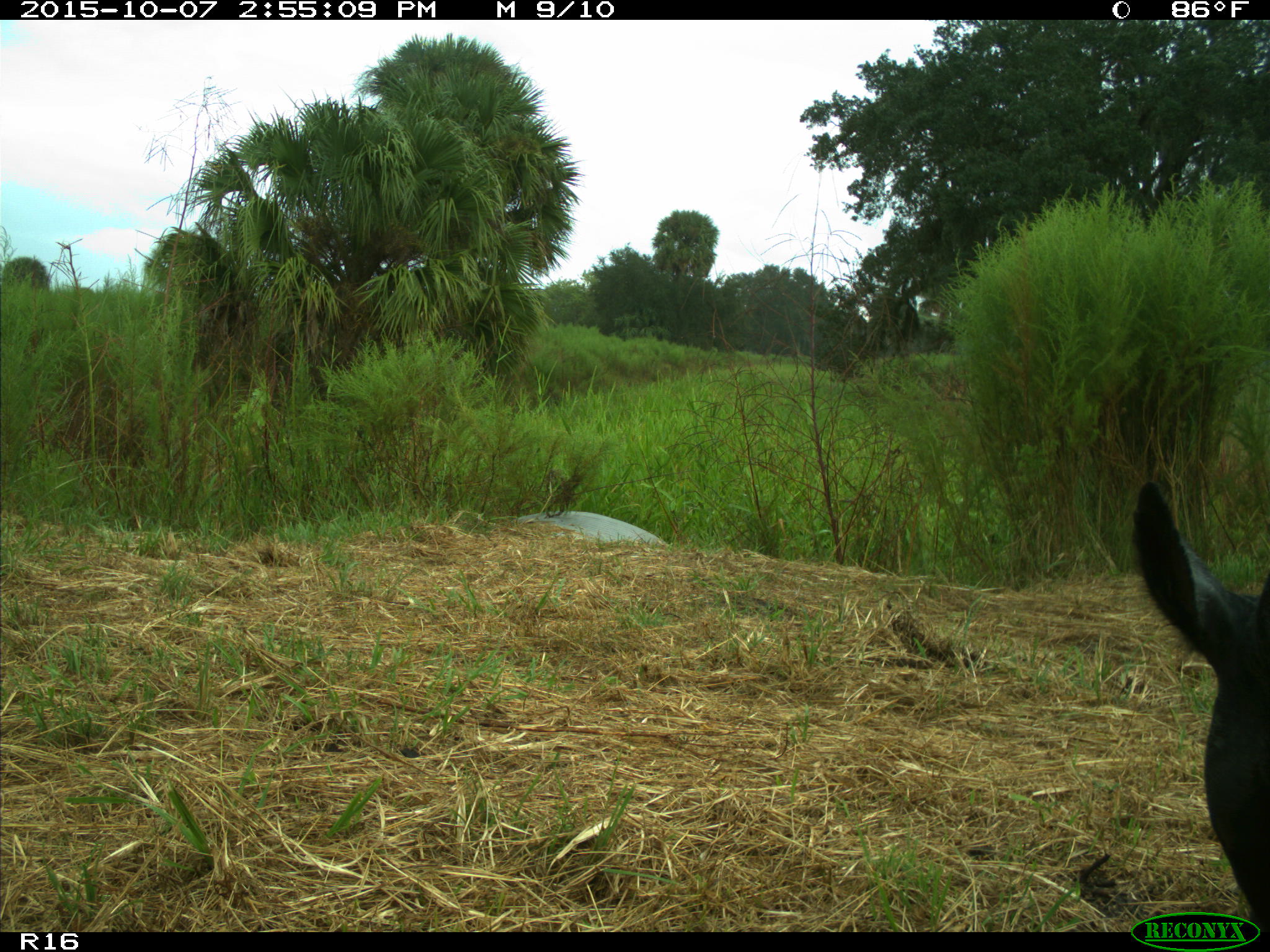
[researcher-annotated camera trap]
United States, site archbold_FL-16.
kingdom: Animalia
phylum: Chordata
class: Mammalia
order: Artiodactyla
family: Bovidae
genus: Bos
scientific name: Bos taurus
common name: domestic cow